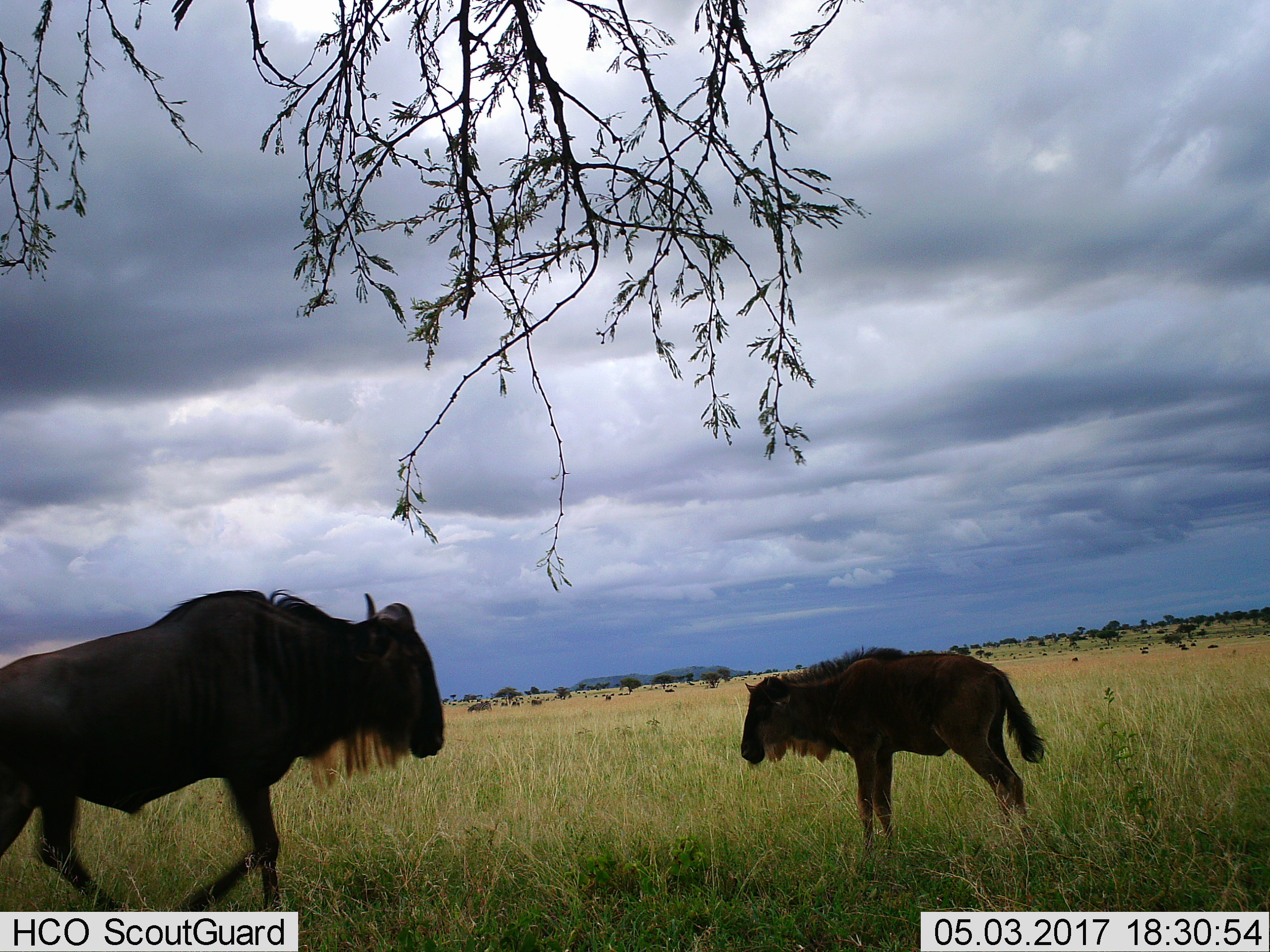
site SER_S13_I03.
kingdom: Animalia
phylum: Chordata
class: Mammalia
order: Artiodactyla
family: Bovidae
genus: Connochaetes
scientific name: Connochaetes taurinus taurinus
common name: blue wildebeest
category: wildebeestblue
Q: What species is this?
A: Wildebeestblue (blue wildebeest) (Connochaetes taurinus taurinus).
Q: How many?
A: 11-50.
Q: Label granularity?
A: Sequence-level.